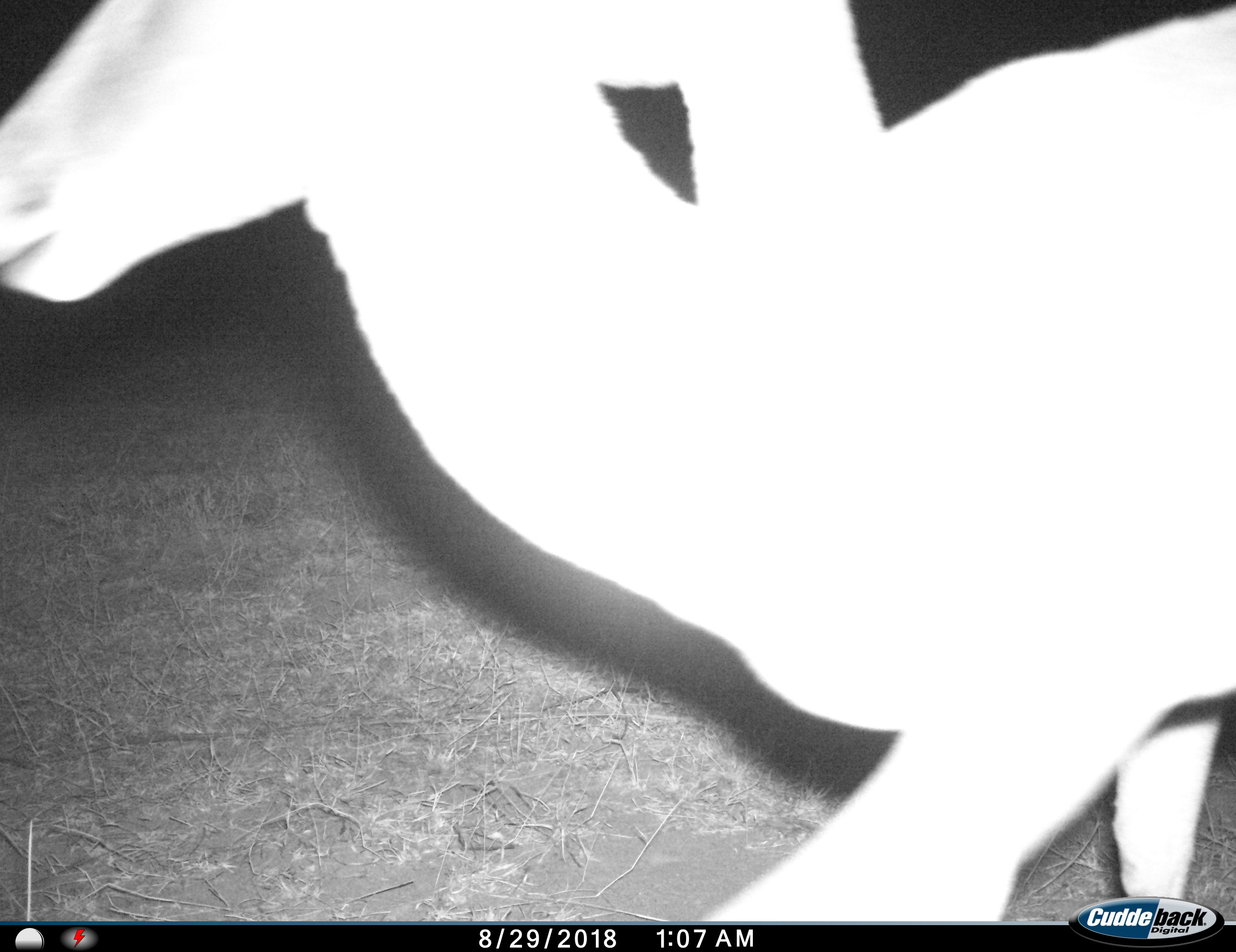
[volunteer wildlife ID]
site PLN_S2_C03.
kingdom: Animalia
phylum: Chordata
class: Mammalia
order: Artiodactyla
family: Bovidae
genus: Aepyceros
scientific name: Aepyceros melampus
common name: impala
Impala (Aepyceros melampus), count 2. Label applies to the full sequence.